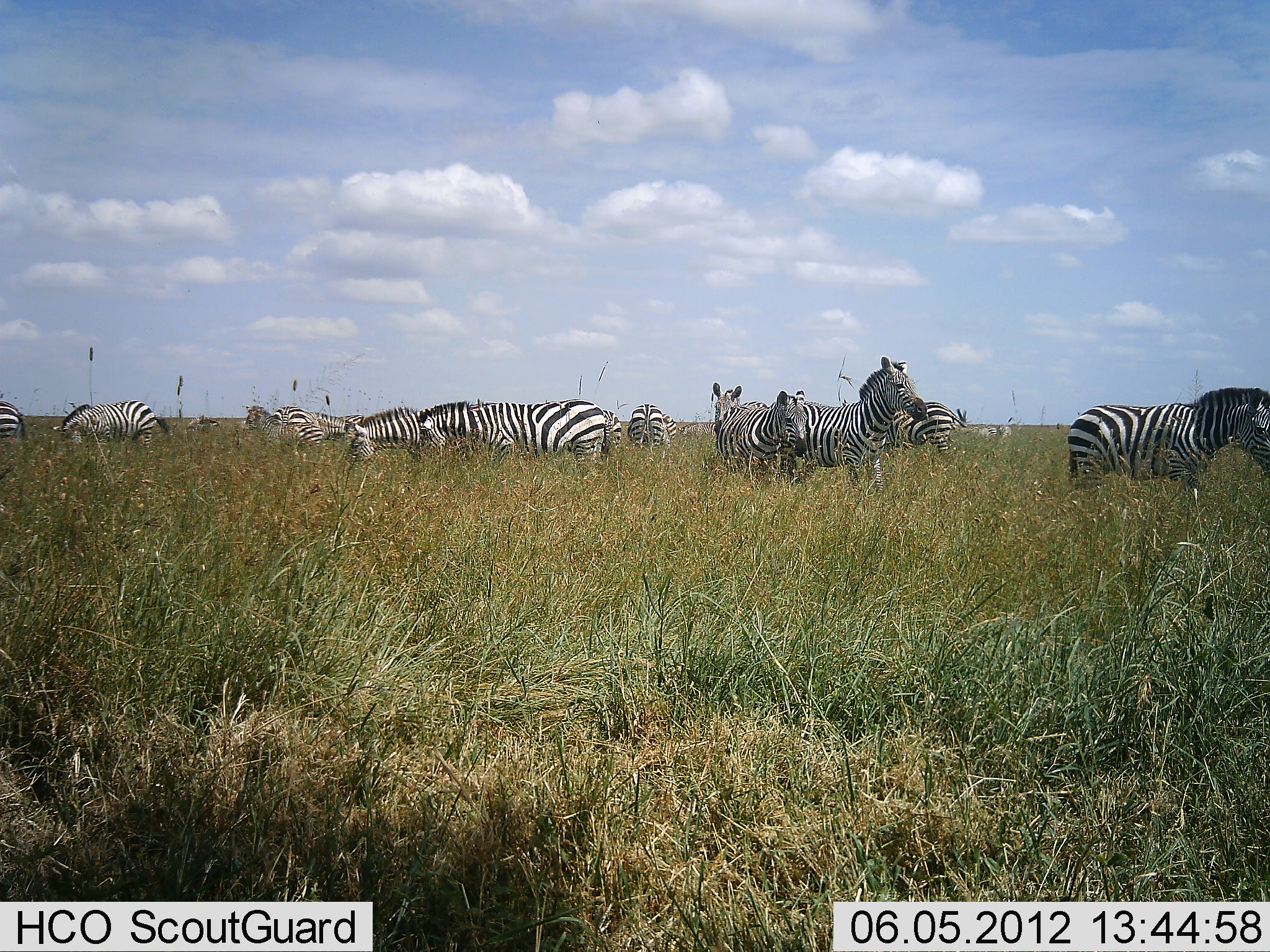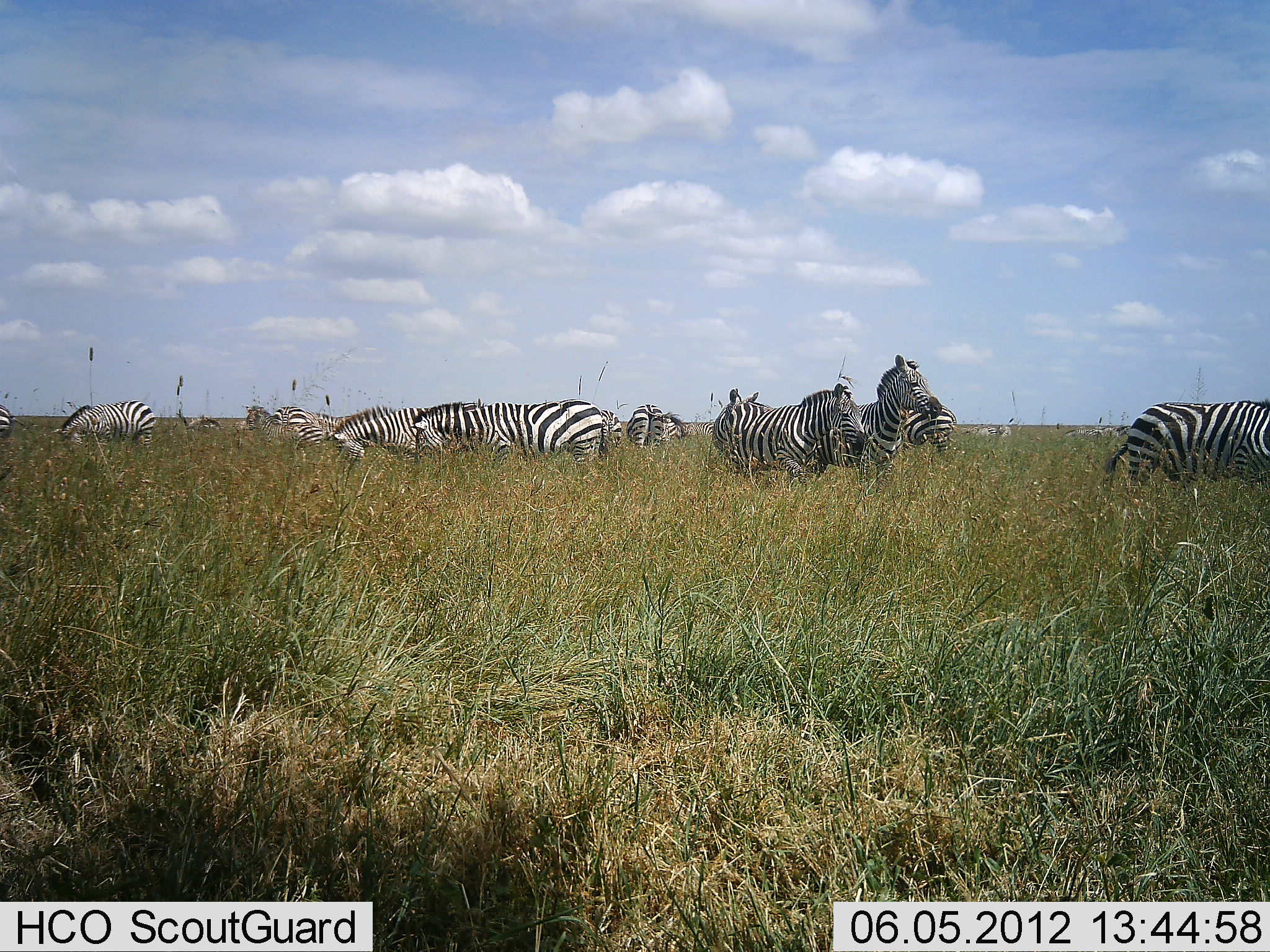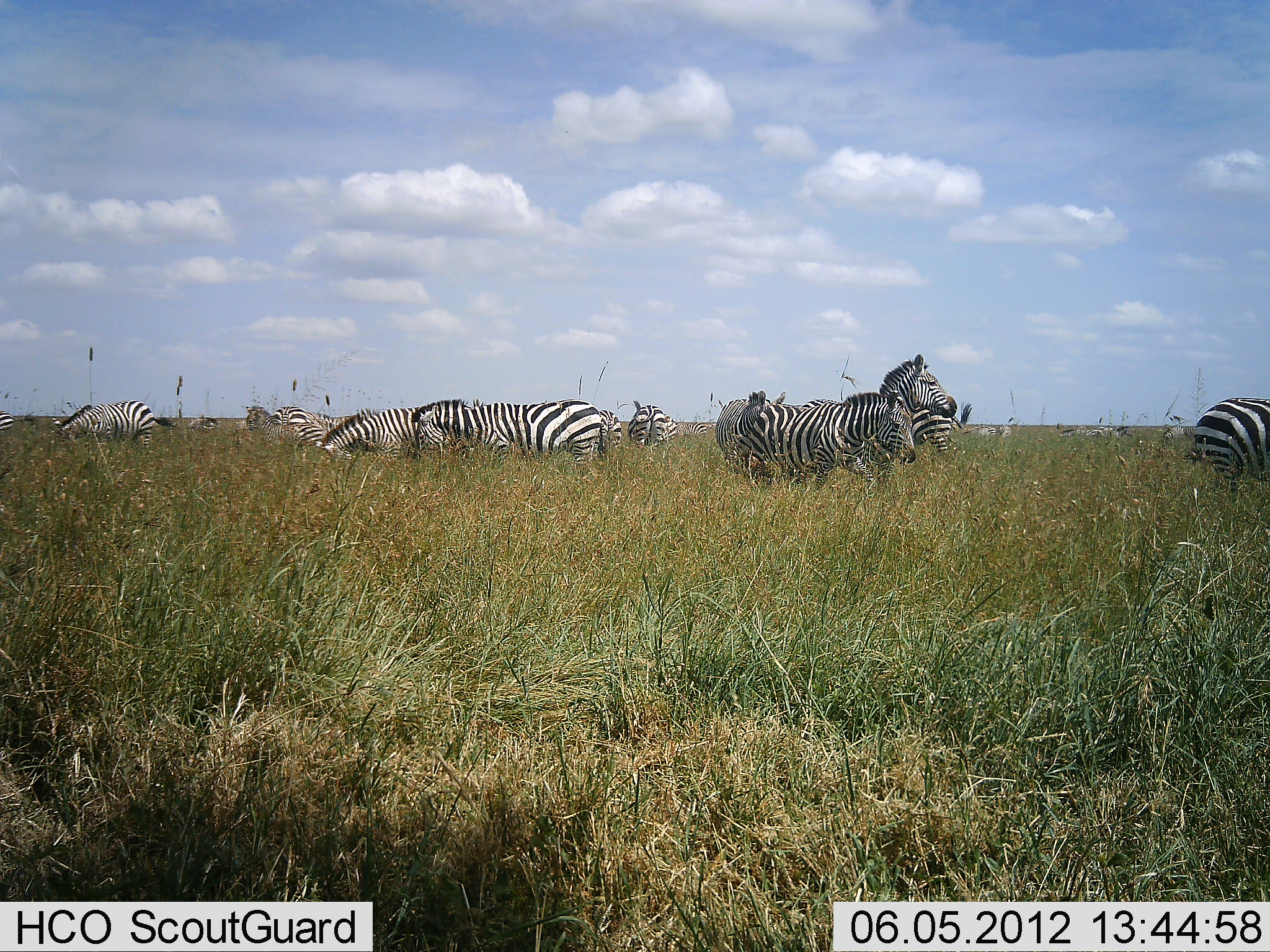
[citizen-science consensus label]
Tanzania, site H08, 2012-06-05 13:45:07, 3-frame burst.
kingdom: Animalia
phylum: Chordata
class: Mammalia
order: Perissodactyla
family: Equidae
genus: Equus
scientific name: Equus quagga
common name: plains zebra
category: zebra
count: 11-50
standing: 60%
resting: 0%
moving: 70%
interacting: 0%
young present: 10%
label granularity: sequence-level